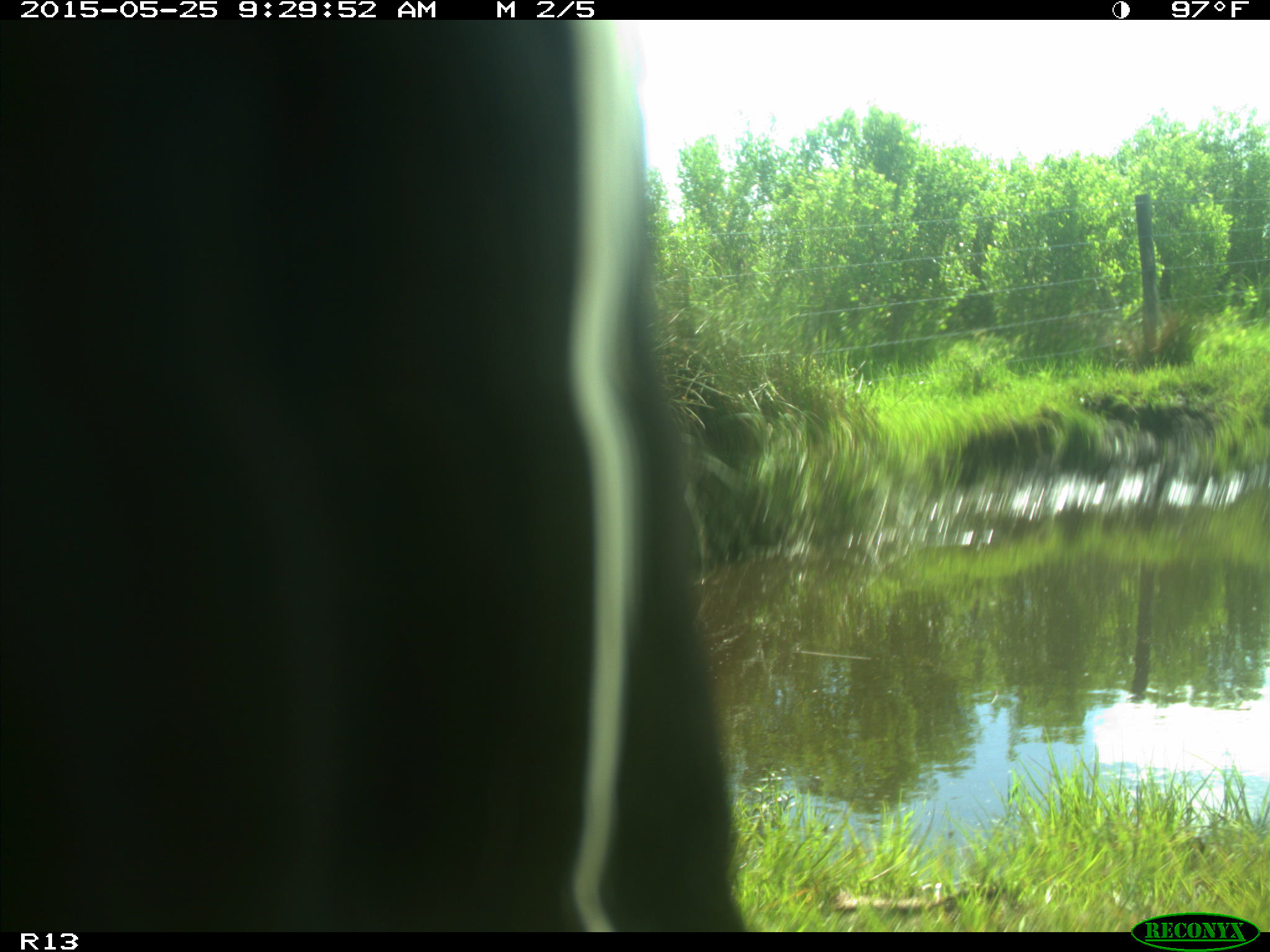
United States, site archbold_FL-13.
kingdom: Animalia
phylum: Chordata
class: Mammalia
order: Artiodactyla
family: Bovidae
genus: Bos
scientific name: Bos taurus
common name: domestic cow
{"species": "Bos taurus (domestic cow)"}